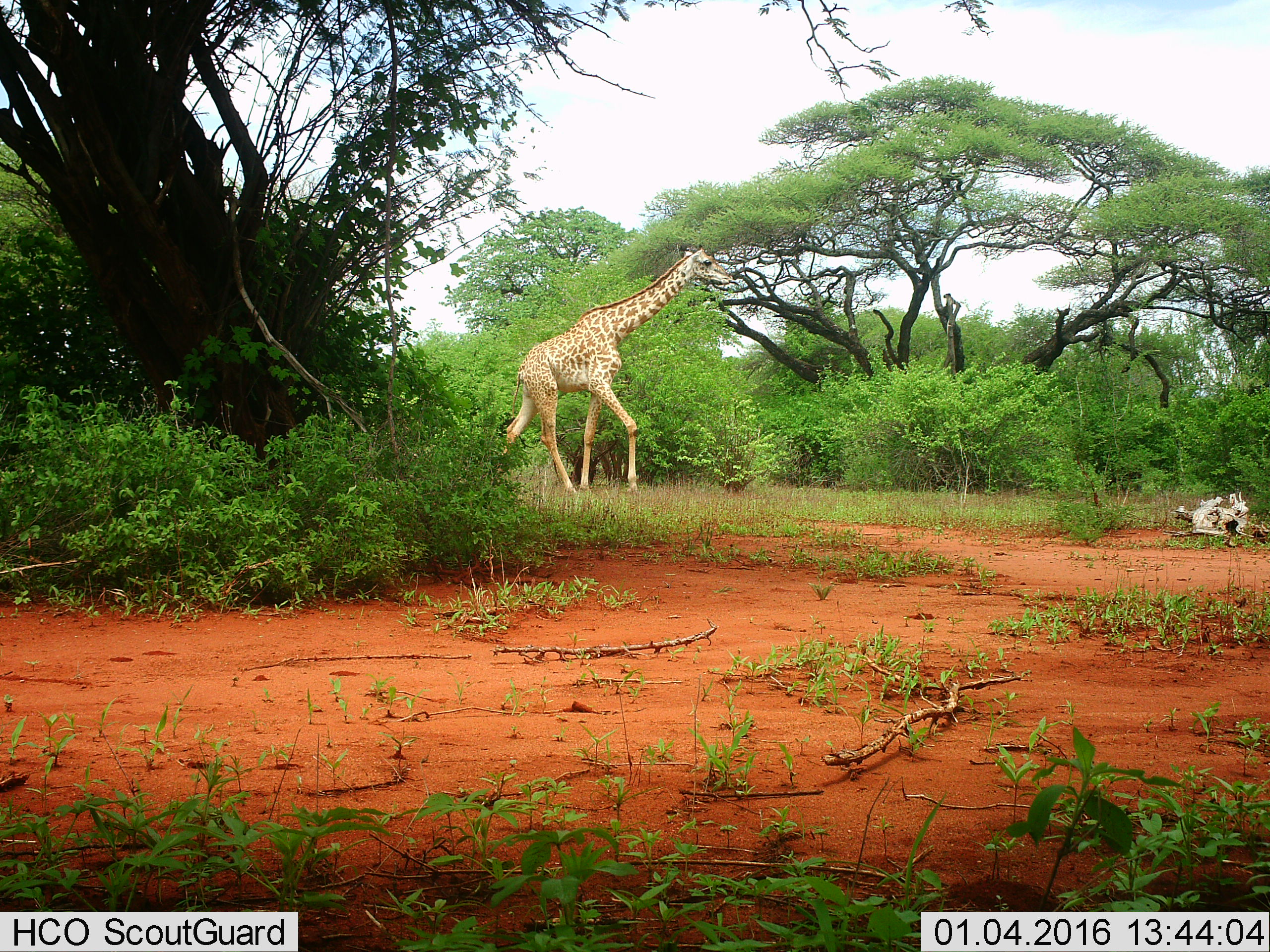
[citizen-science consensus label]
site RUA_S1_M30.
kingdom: Animalia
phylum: Chordata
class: Mammalia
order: Artiodactyla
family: Giraffidae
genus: Giraffa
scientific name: Giraffa camelopardalis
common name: giraffe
Giraffe (Giraffa camelopardalis), count 1. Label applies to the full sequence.